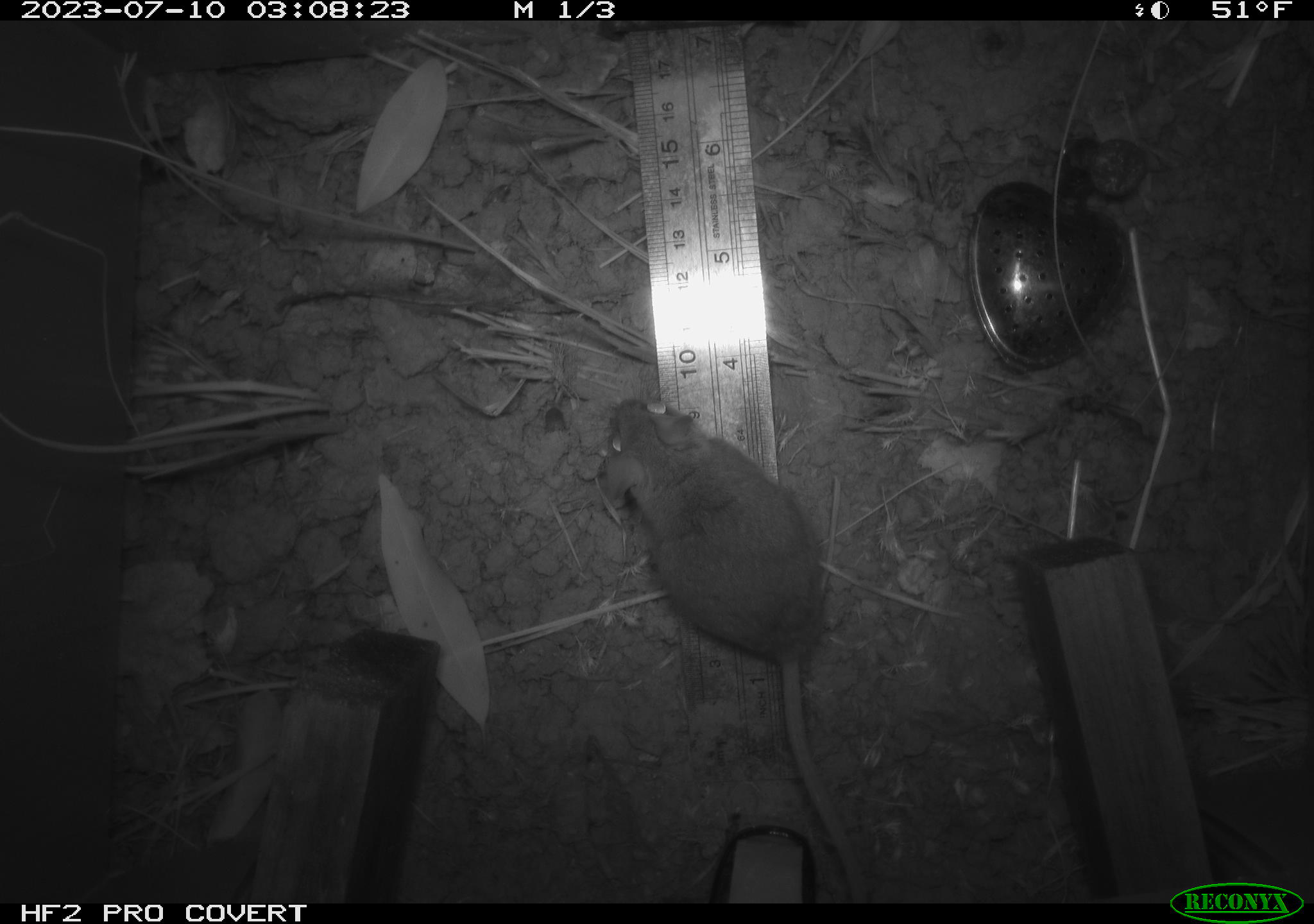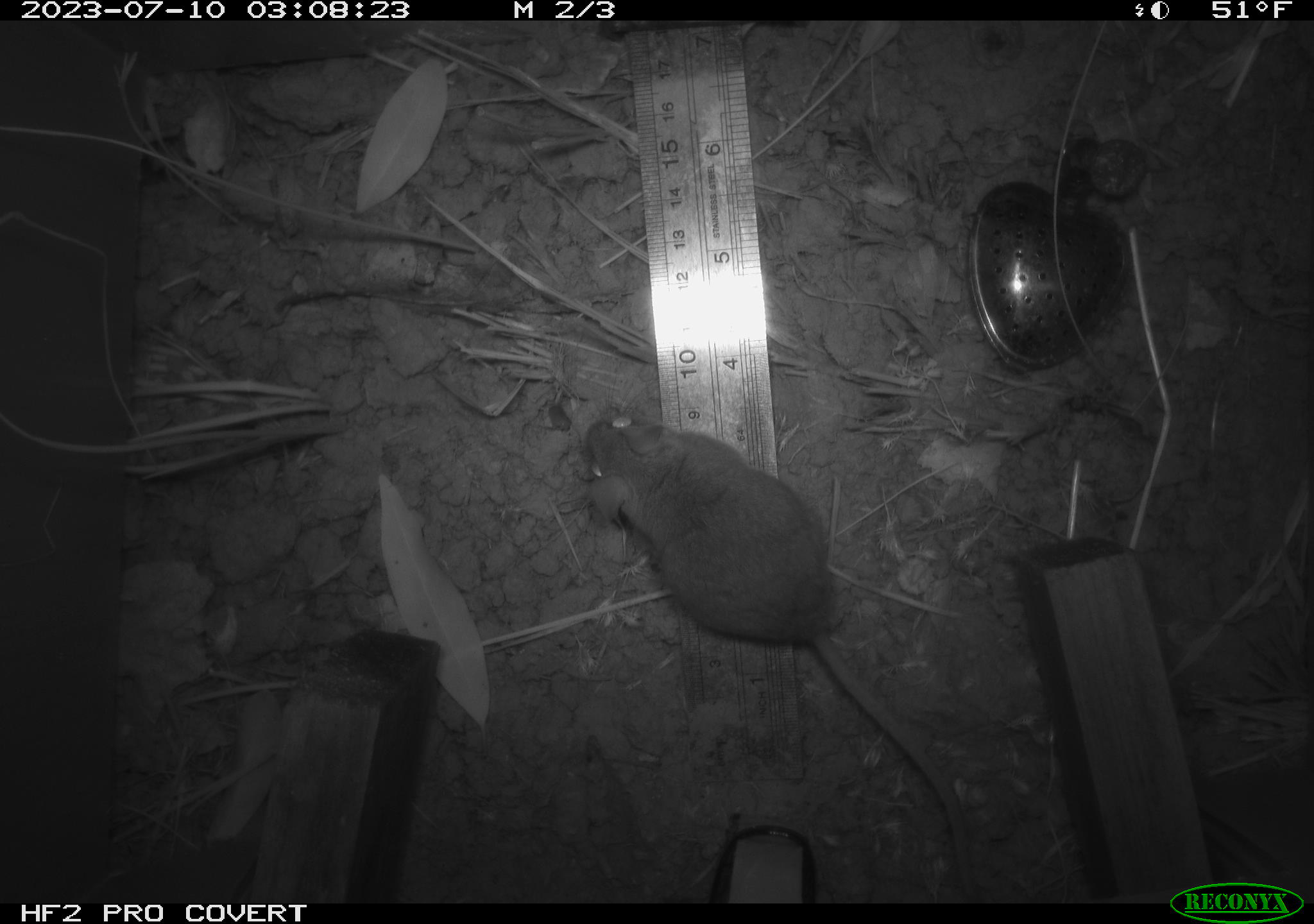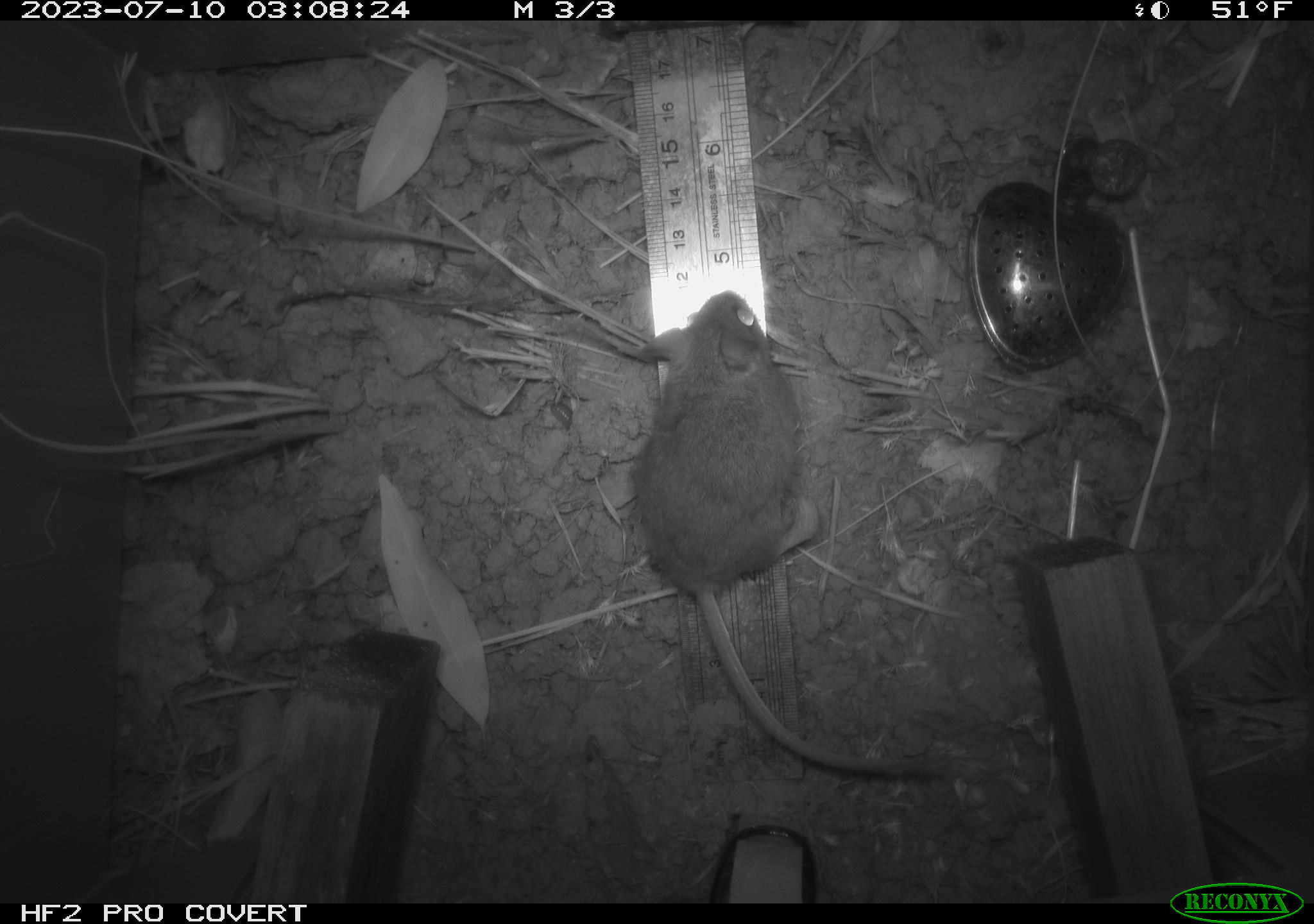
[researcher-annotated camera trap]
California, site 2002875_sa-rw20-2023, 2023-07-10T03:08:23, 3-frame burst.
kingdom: Animalia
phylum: Chordata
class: Mammalia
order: Rodentia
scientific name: Rodentia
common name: mouse species